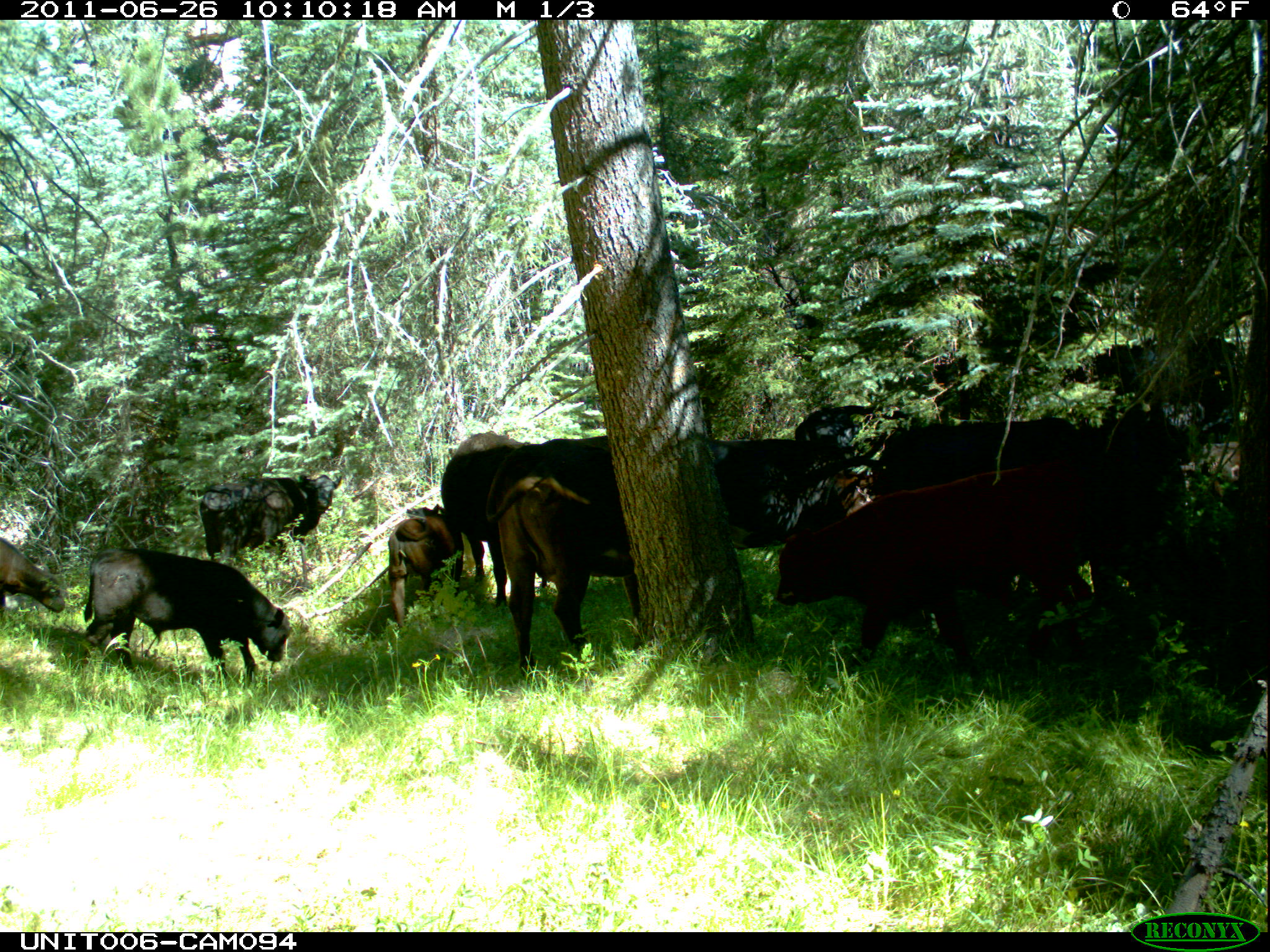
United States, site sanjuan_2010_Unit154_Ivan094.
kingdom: Animalia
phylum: Chordata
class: Mammalia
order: Artiodactyla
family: Bovidae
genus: Bos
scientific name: Bos taurus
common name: domestic cow